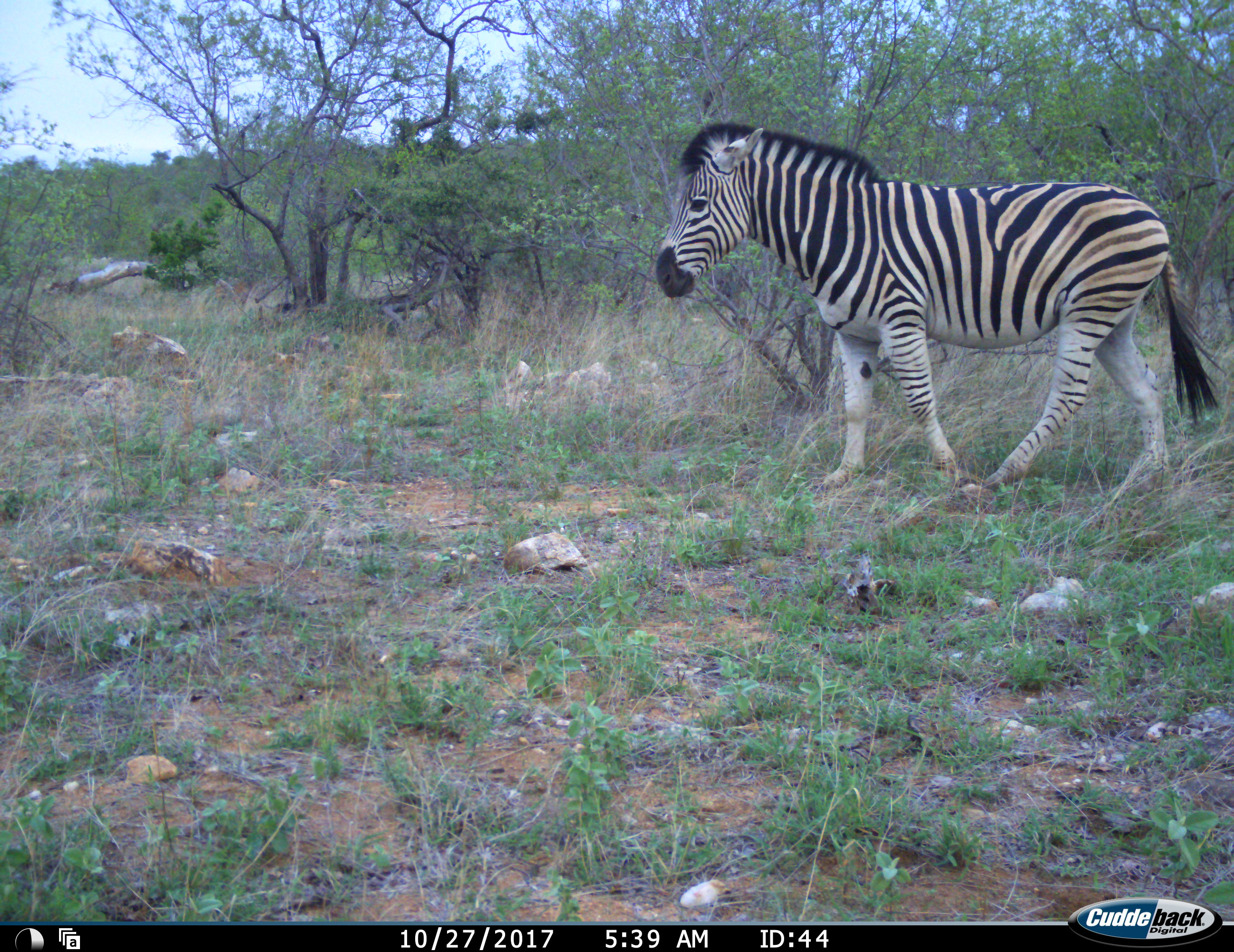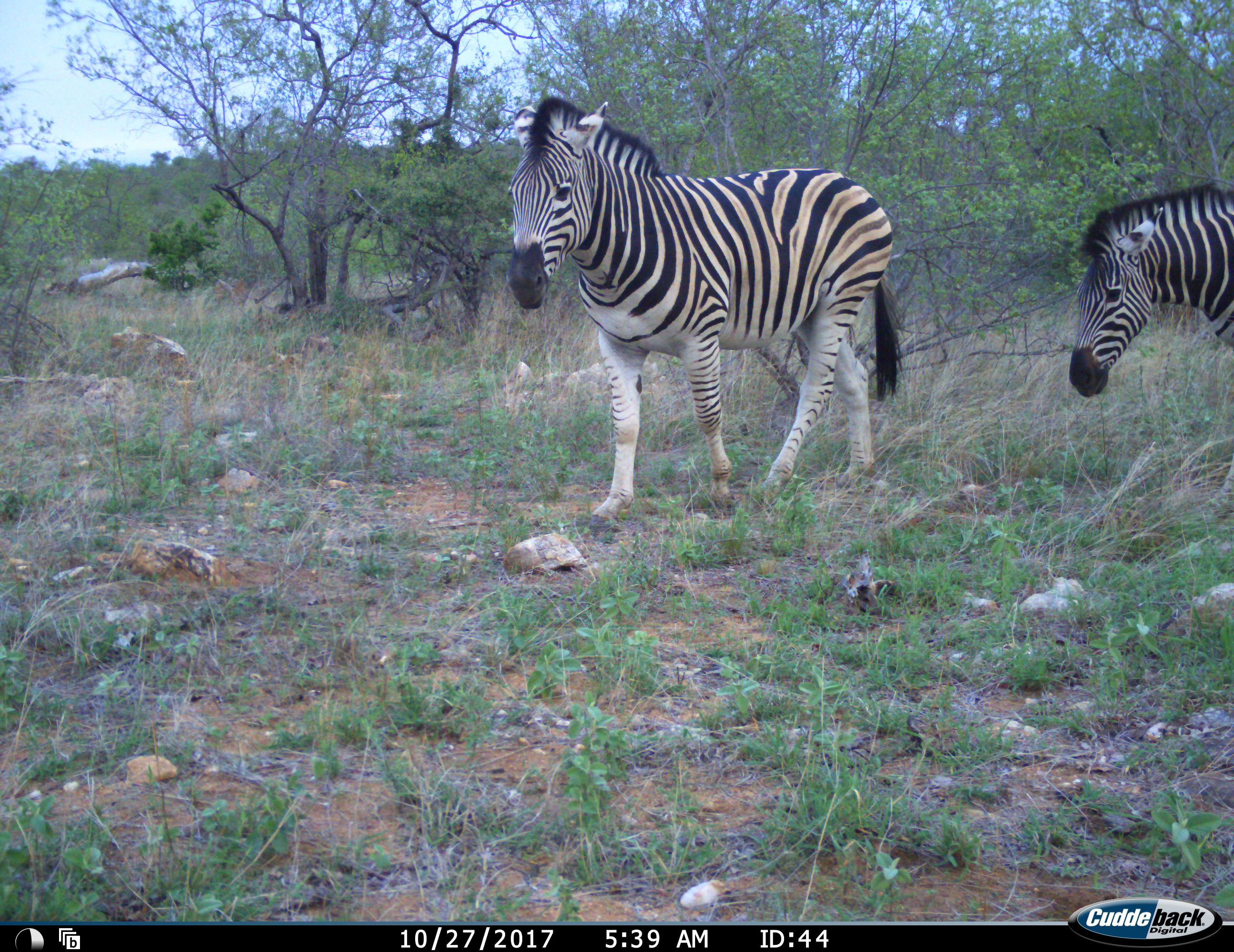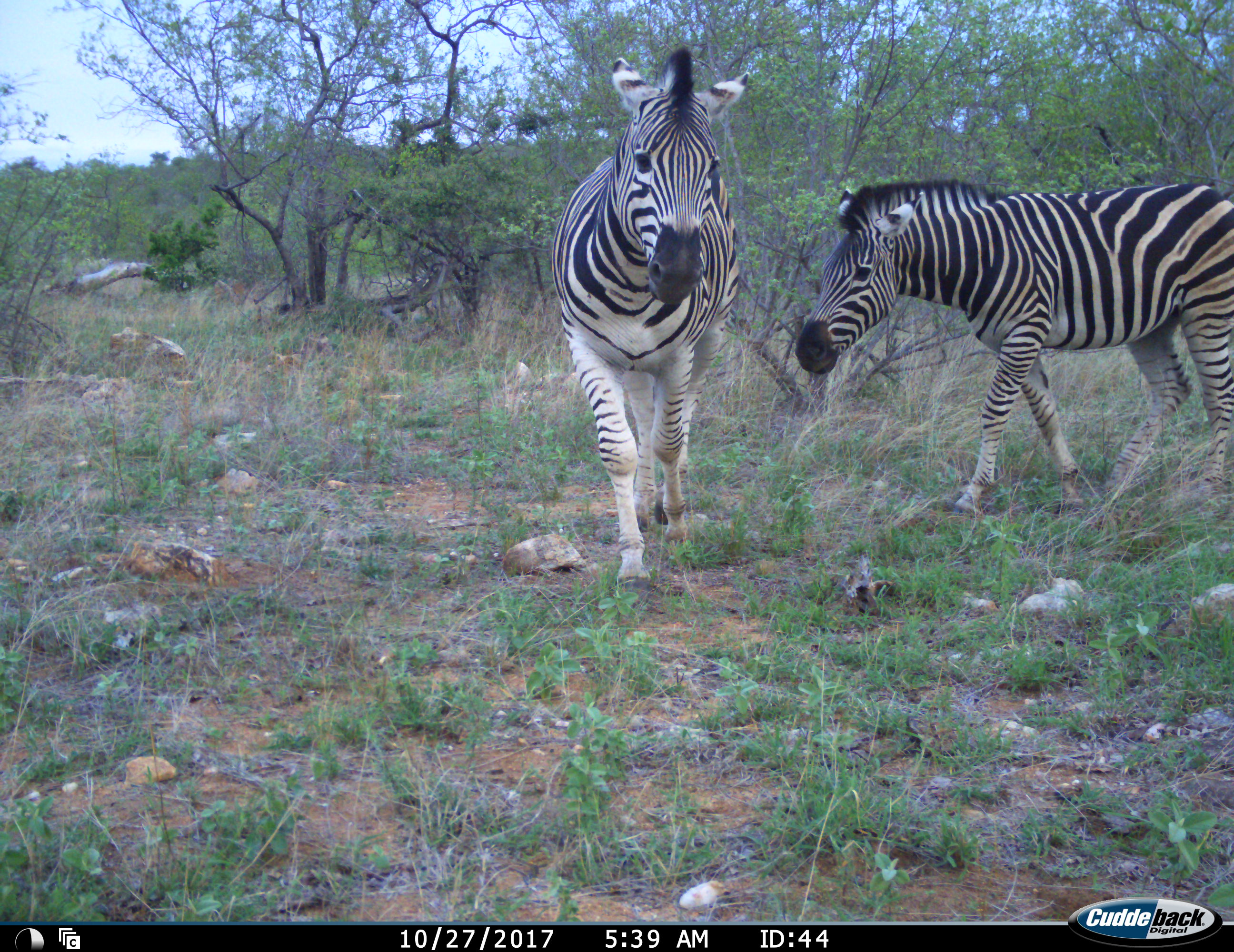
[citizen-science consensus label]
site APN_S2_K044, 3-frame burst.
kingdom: Animalia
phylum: Chordata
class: Mammalia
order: Perissodactyla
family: Equidae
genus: Equus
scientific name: Equus quagga burchellii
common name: burchell's zebra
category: zebraburchells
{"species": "zebraburchells (burchell's zebra) (Equus quagga burchellii)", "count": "2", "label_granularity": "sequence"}